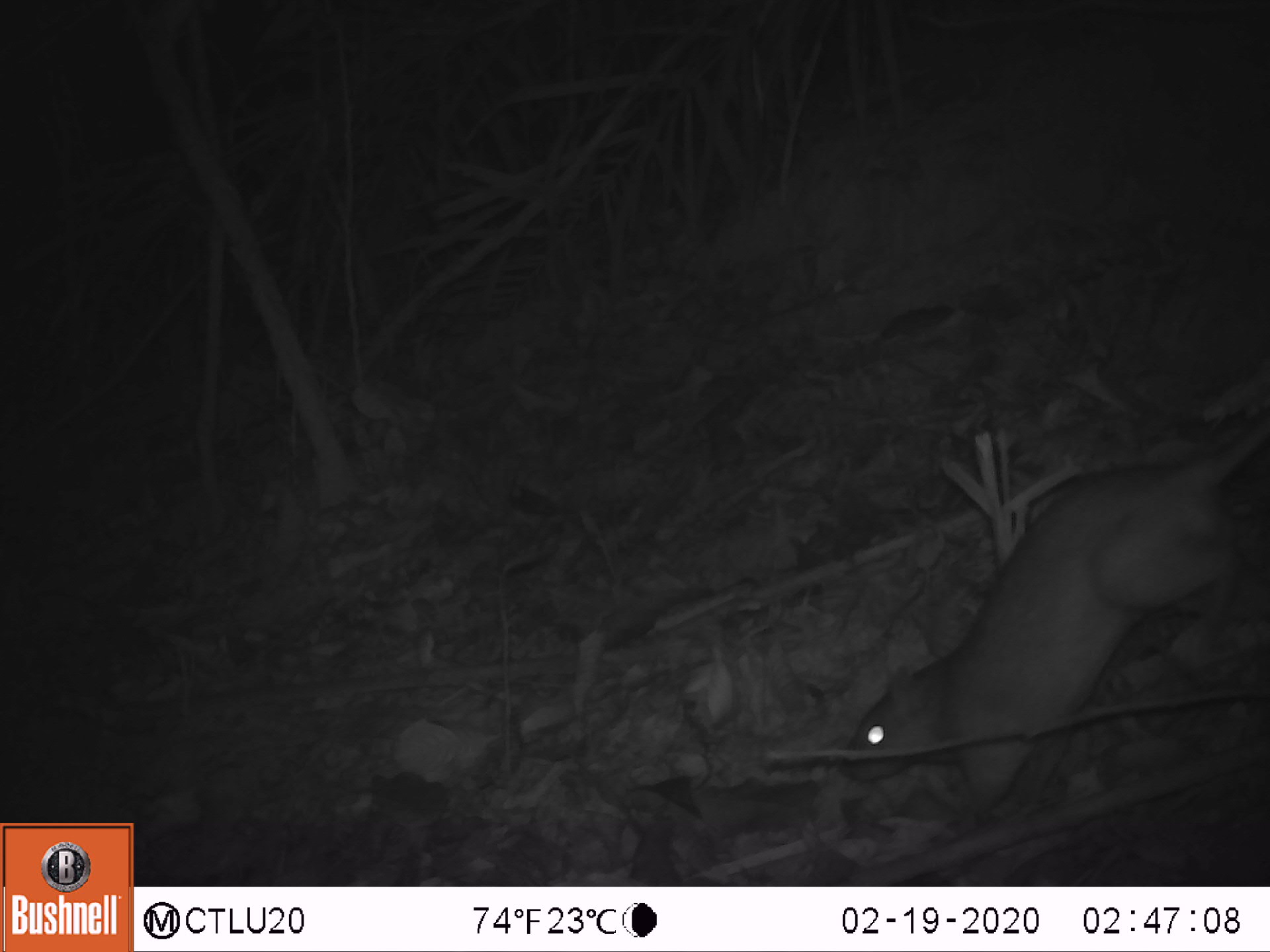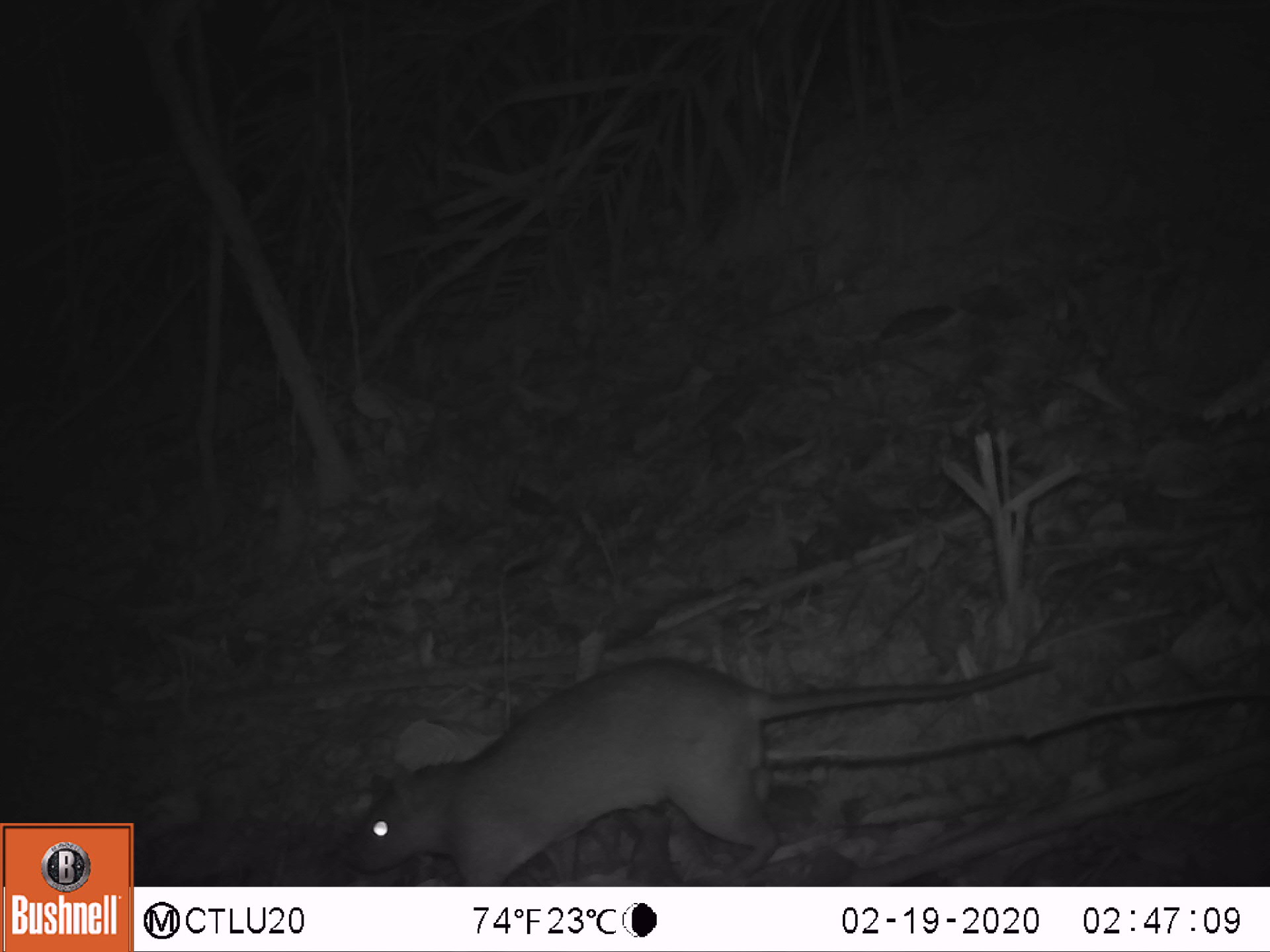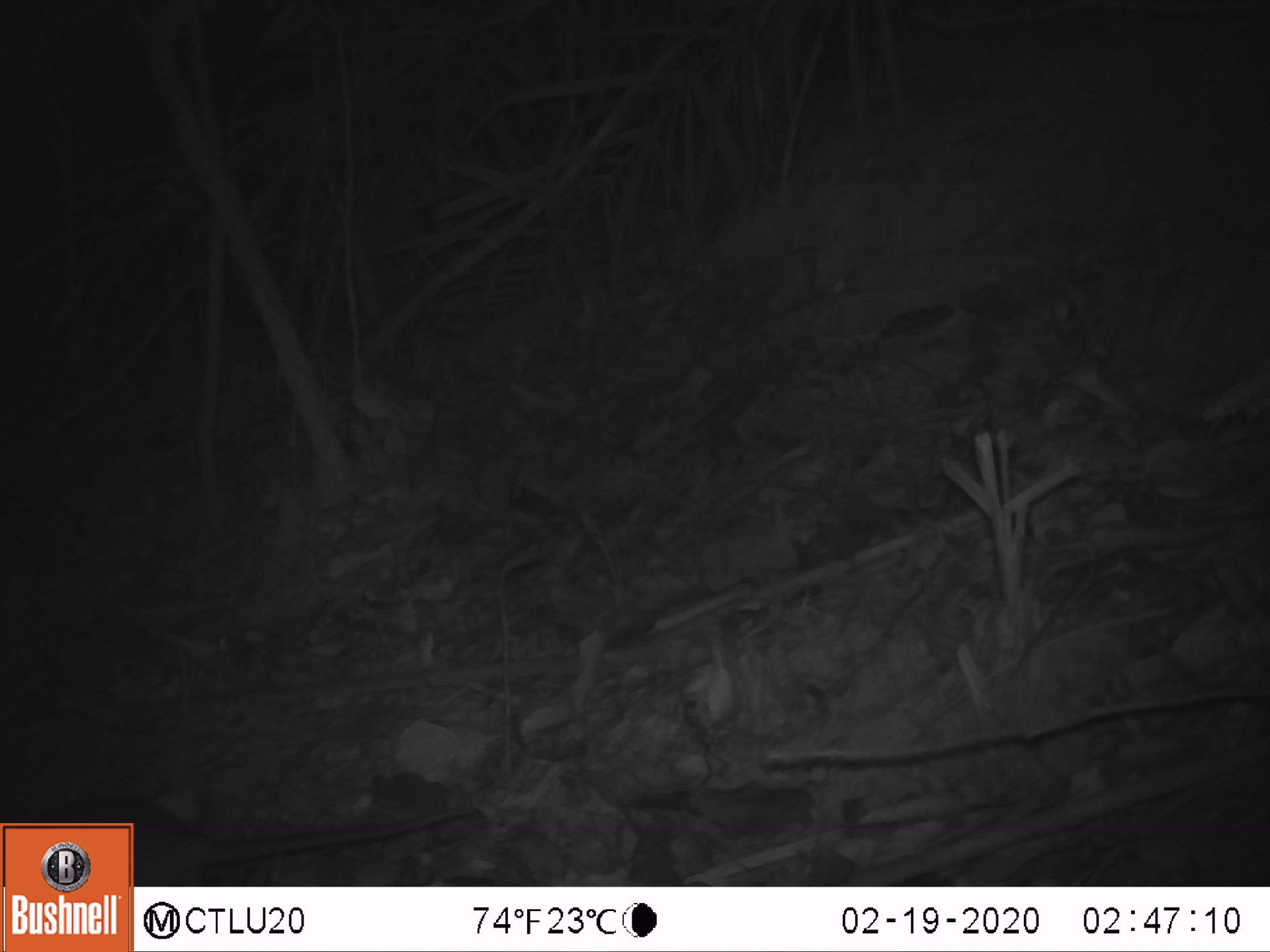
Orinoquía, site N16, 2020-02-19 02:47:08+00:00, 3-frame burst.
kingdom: Animalia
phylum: Chordata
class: Mammalia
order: Rodentia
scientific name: Rodentia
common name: rodent